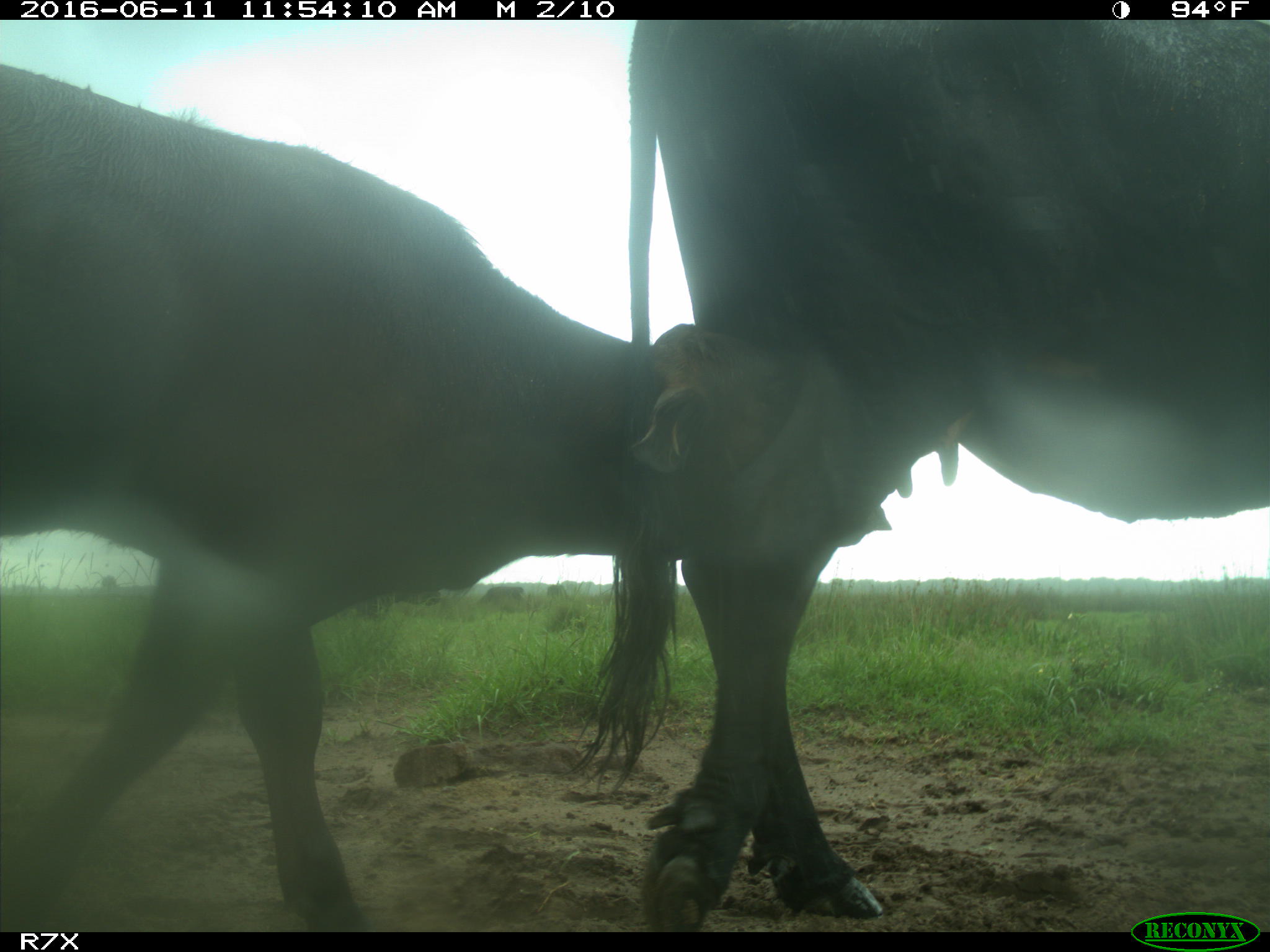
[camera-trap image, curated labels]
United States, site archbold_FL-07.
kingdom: Animalia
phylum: Chordata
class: Mammalia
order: Artiodactyla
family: Bovidae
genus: Bos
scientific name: Bos taurus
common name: domestic cow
Bos taurus (domestic cow).